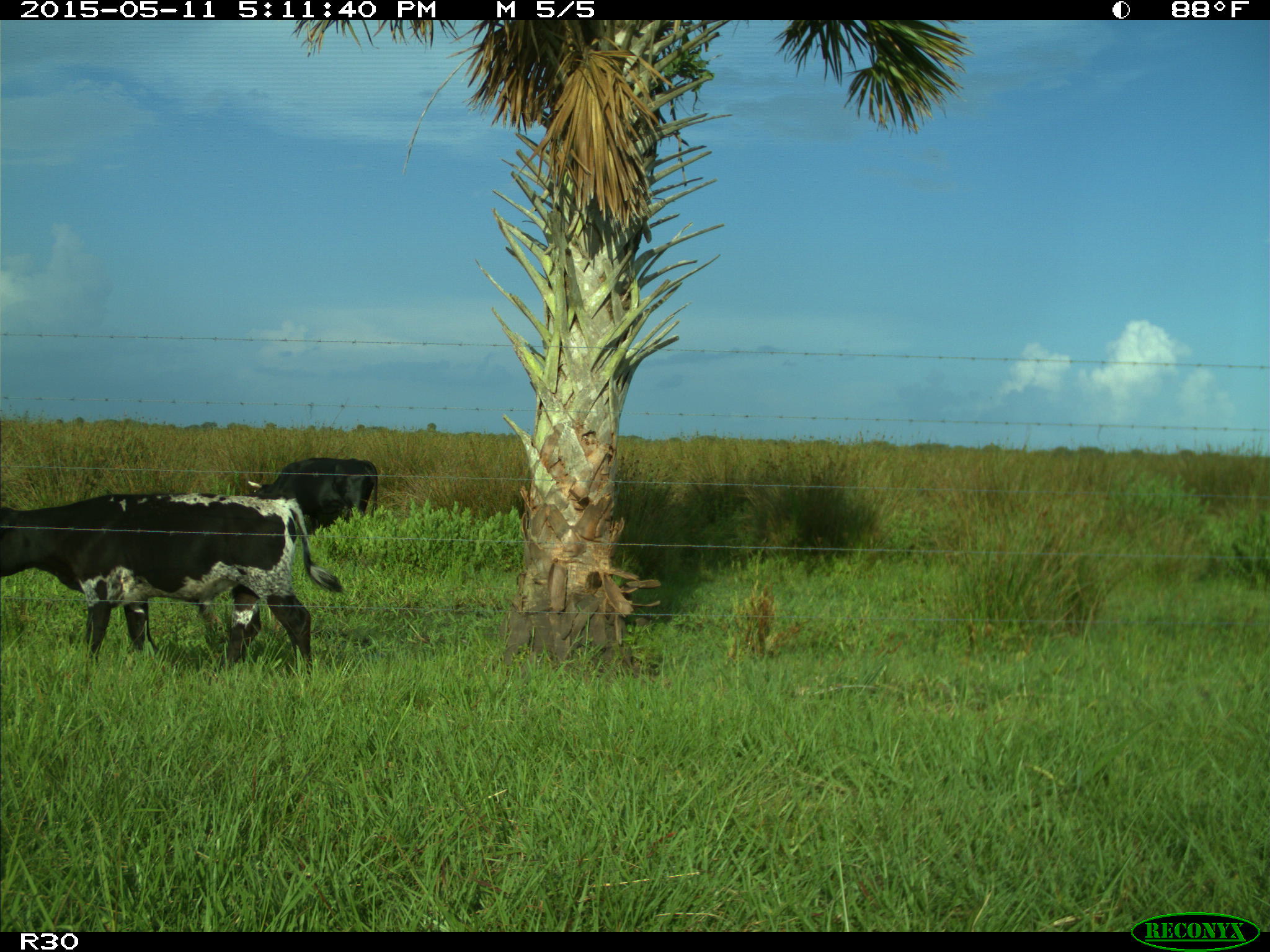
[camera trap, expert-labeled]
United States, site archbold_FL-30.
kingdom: Animalia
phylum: Chordata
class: Mammalia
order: Artiodactyla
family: Bovidae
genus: Bos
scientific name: Bos taurus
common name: domestic cow